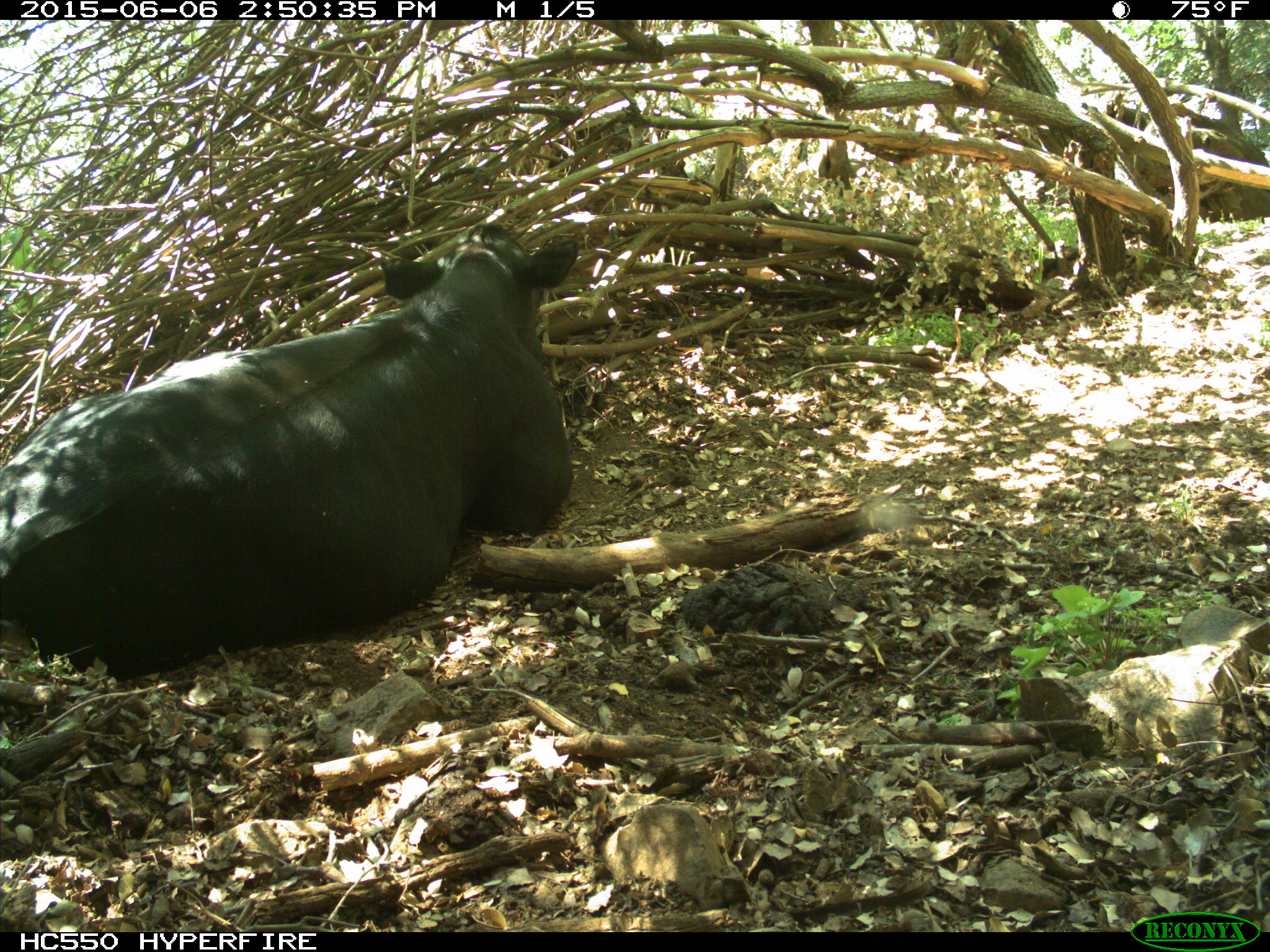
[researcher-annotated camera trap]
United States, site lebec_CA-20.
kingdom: Animalia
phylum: Chordata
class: Mammalia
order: Artiodactyla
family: Bovidae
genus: Bos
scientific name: Bos taurus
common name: domestic cow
Bos taurus (domestic cow).